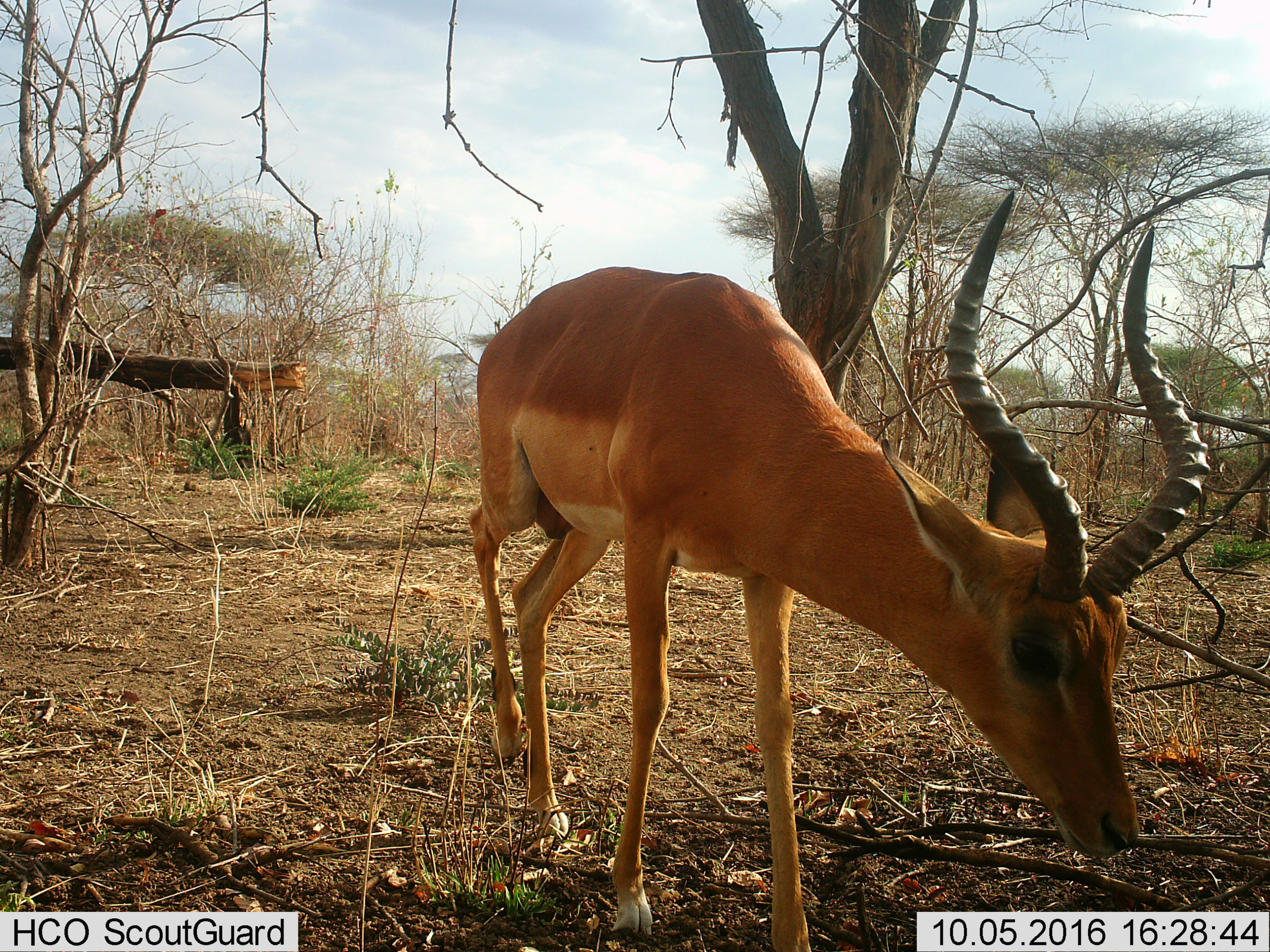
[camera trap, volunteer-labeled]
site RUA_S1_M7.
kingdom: Animalia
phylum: Chordata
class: Mammalia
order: Artiodactyla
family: Bovidae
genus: Aepyceros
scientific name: Aepyceros melampus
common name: impala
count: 1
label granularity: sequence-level